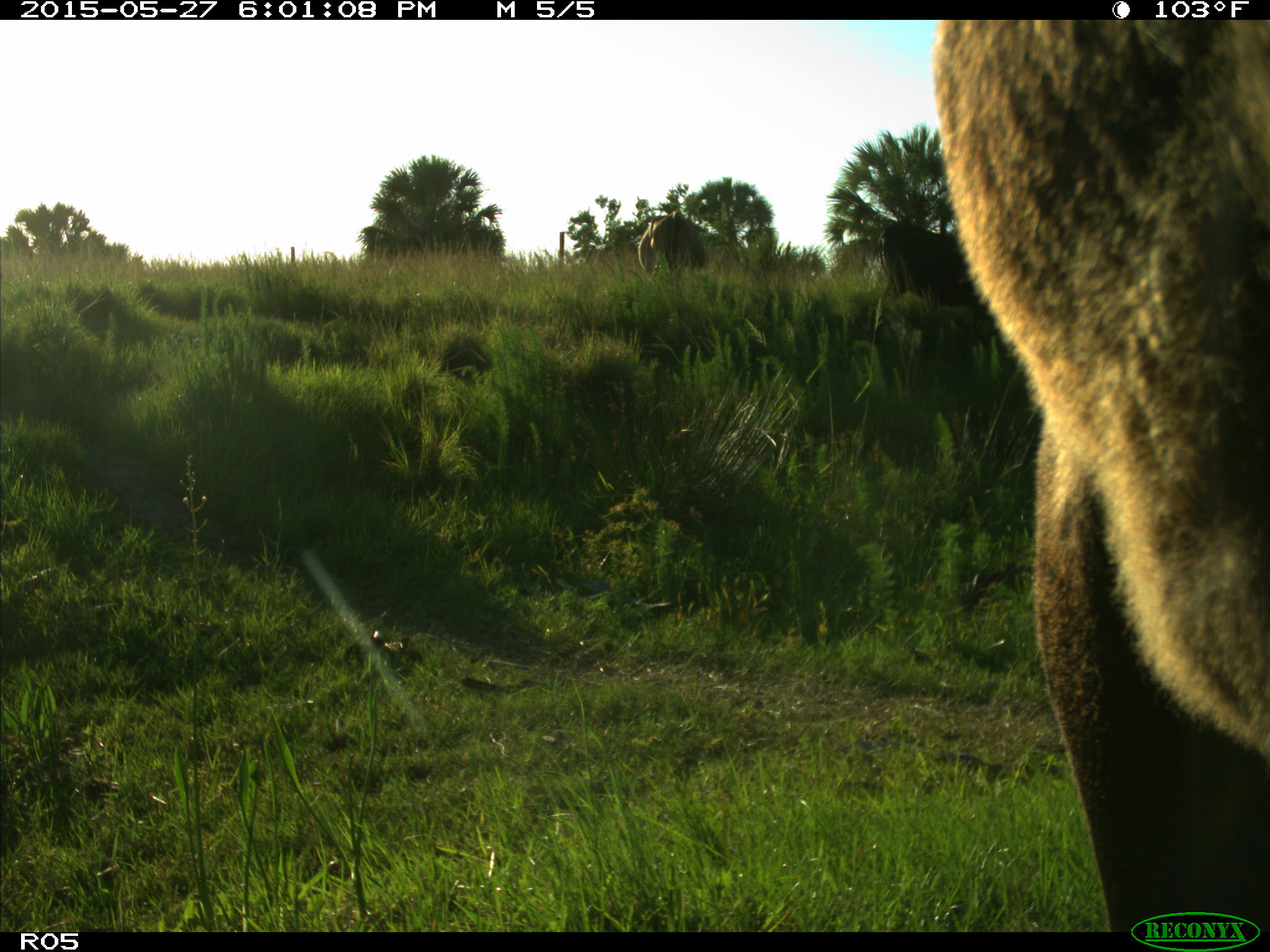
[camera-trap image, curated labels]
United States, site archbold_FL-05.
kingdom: Animalia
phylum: Chordata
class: Mammalia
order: Artiodactyla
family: Bovidae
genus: Bos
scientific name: Bos taurus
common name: domestic cow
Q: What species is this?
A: Bos taurus (domestic cow).